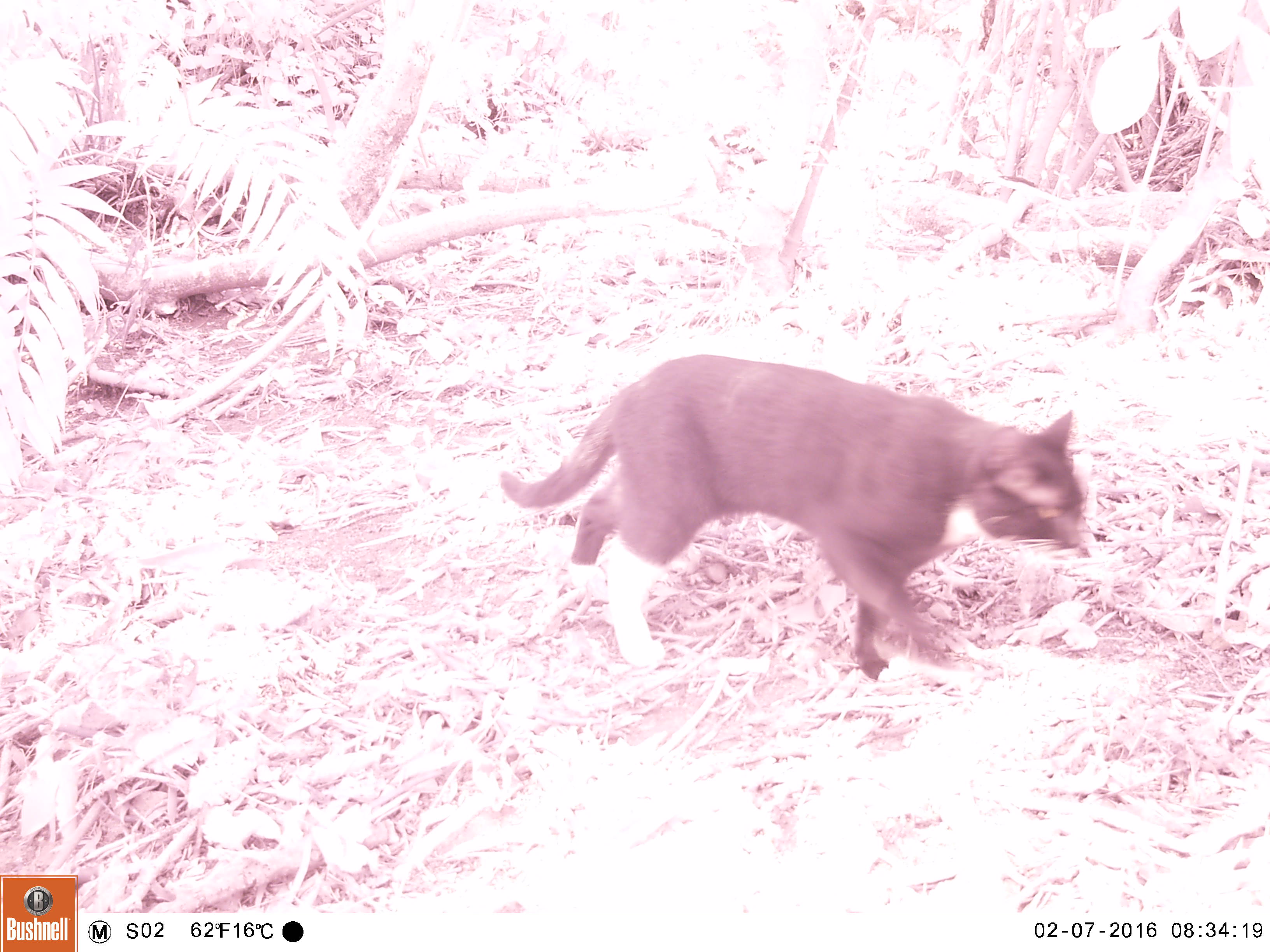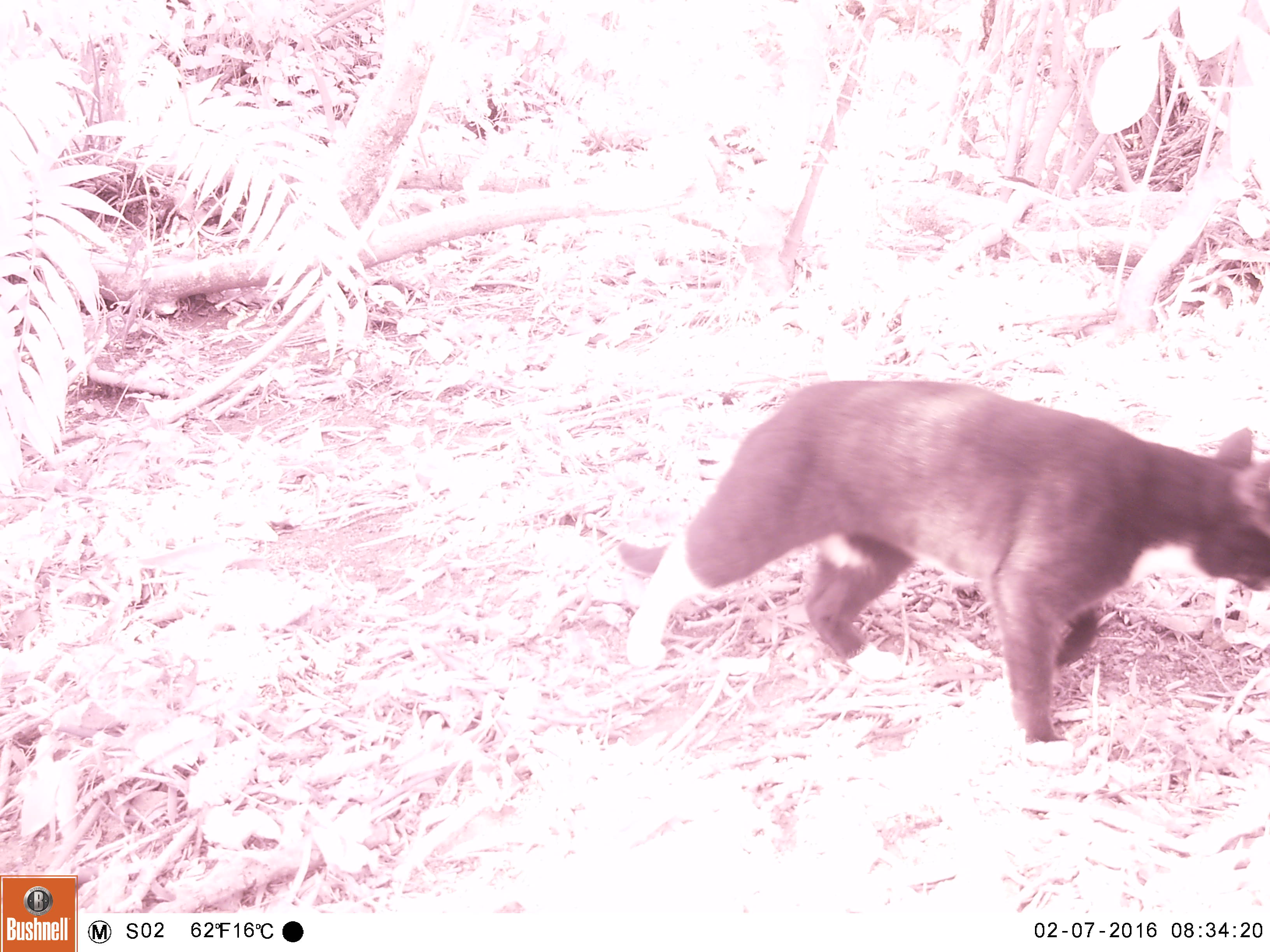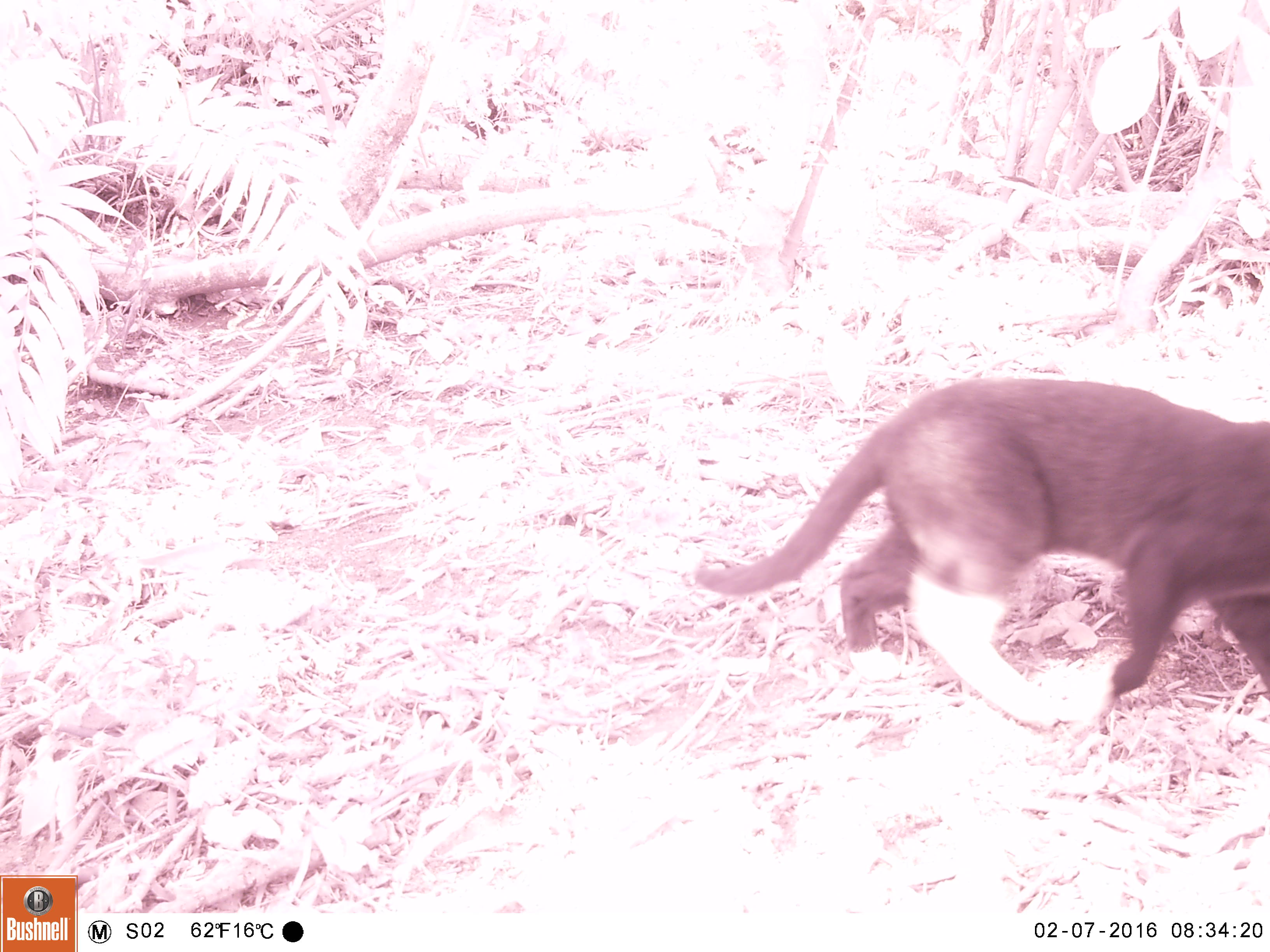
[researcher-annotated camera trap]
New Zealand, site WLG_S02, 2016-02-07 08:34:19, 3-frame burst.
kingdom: Animalia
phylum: Chordata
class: Mammalia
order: Carnivora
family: Felidae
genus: Felis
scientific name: Felis catus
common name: domestic cat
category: cat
Cat (domestic cat) (Felis catus).